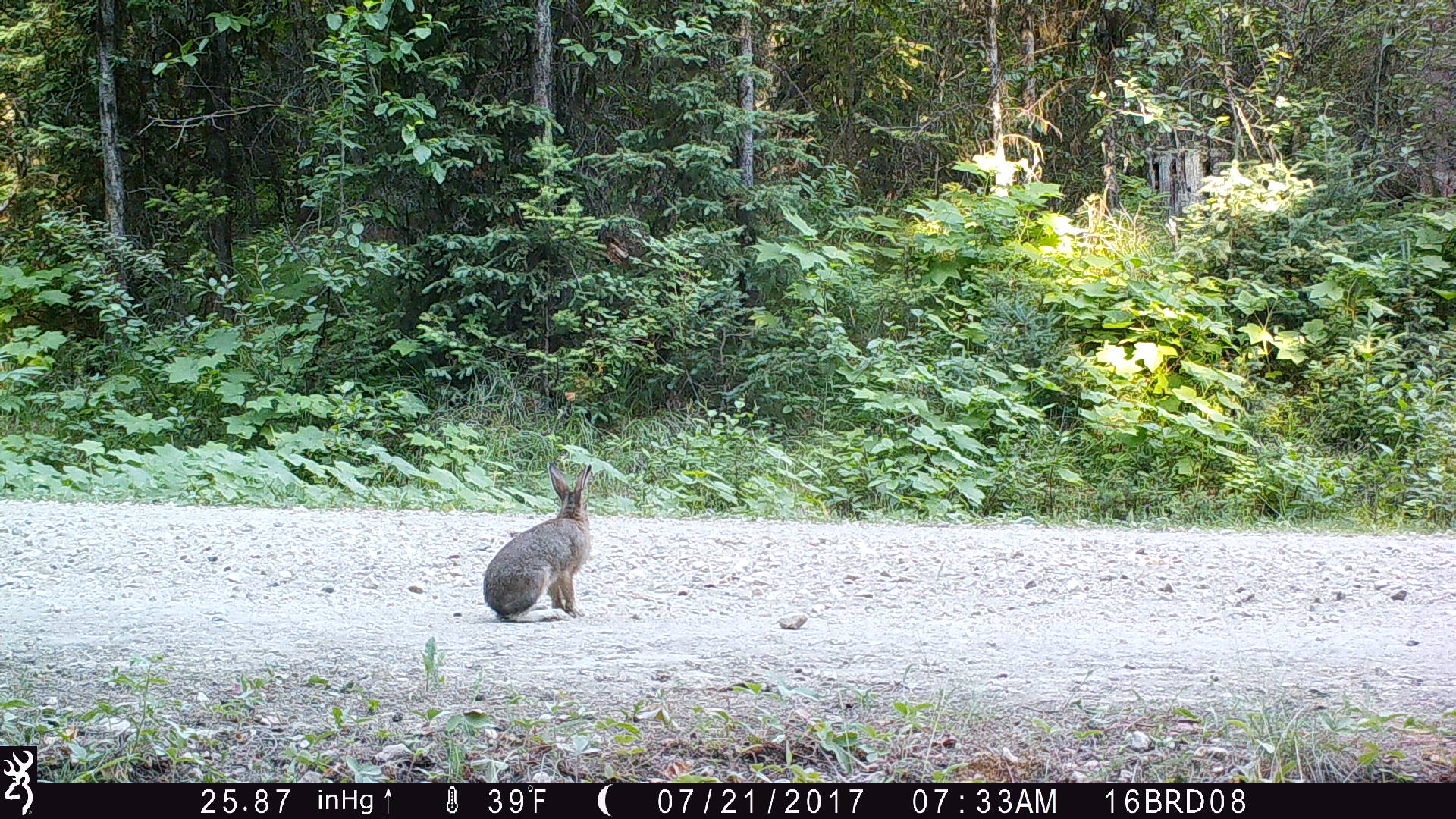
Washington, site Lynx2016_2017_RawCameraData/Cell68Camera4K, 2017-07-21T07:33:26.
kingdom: Animalia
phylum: Chordata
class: Mammalia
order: Lagomorpha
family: Leporidae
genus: Lepus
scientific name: Lepus americanus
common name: snowshoe hare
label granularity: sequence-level